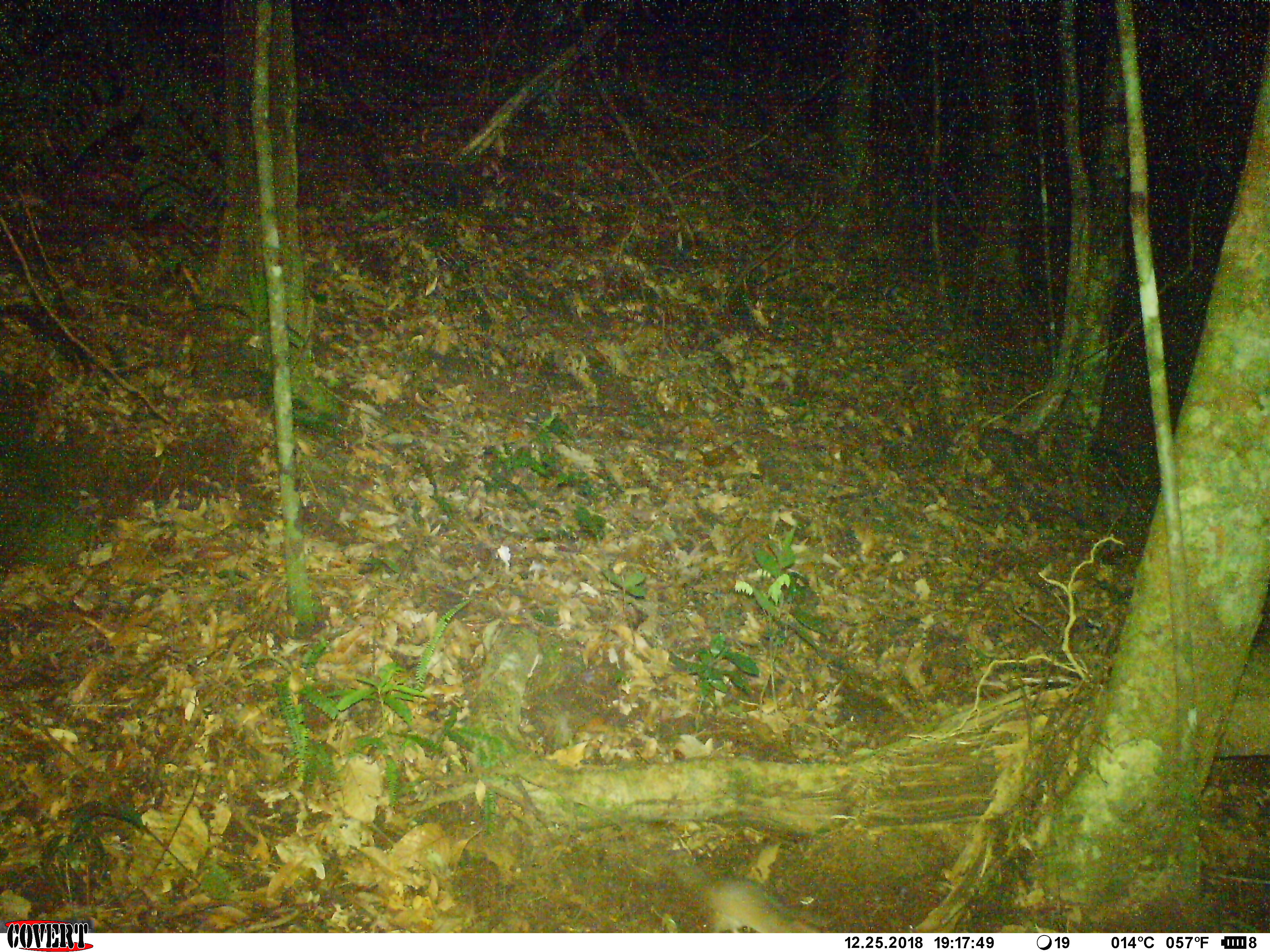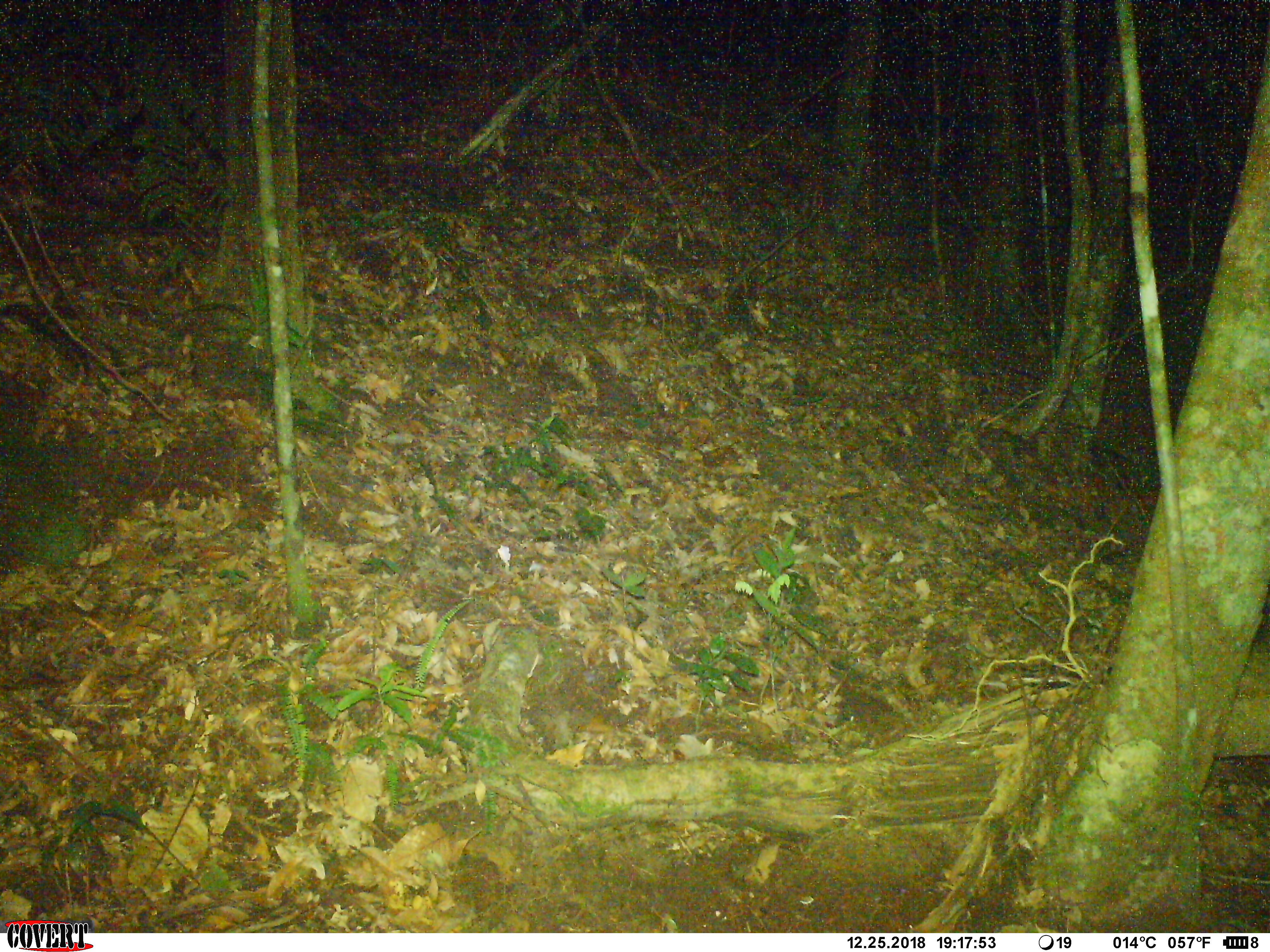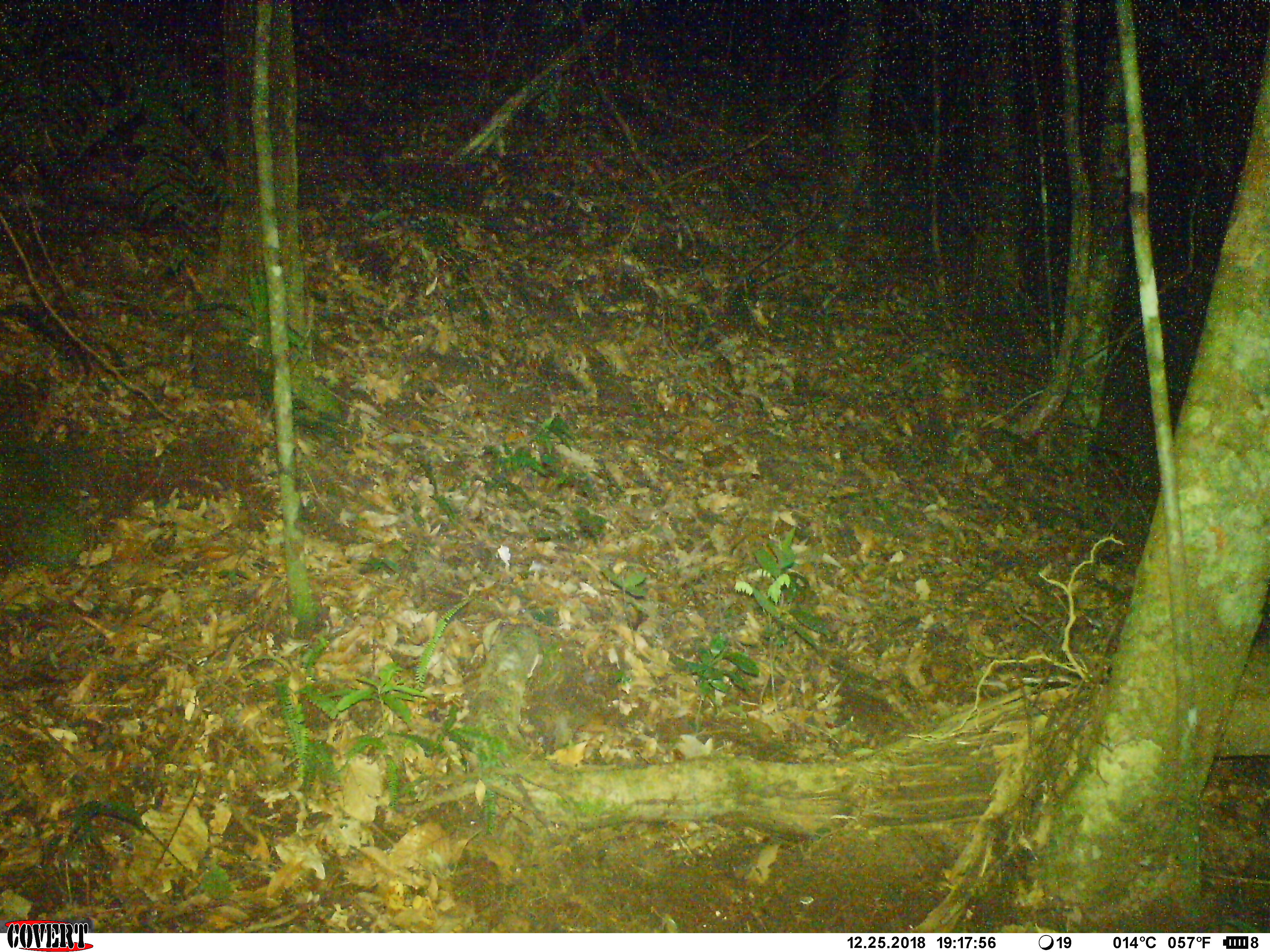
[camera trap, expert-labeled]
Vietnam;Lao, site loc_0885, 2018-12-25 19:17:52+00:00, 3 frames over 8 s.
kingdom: Animalia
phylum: Chordata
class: Mammalia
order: Rodentia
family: Muridae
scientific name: Muridae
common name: old-world mice and rats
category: unidentified murid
Unidentified murid (old-world mice and rats) (Muridae). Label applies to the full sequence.